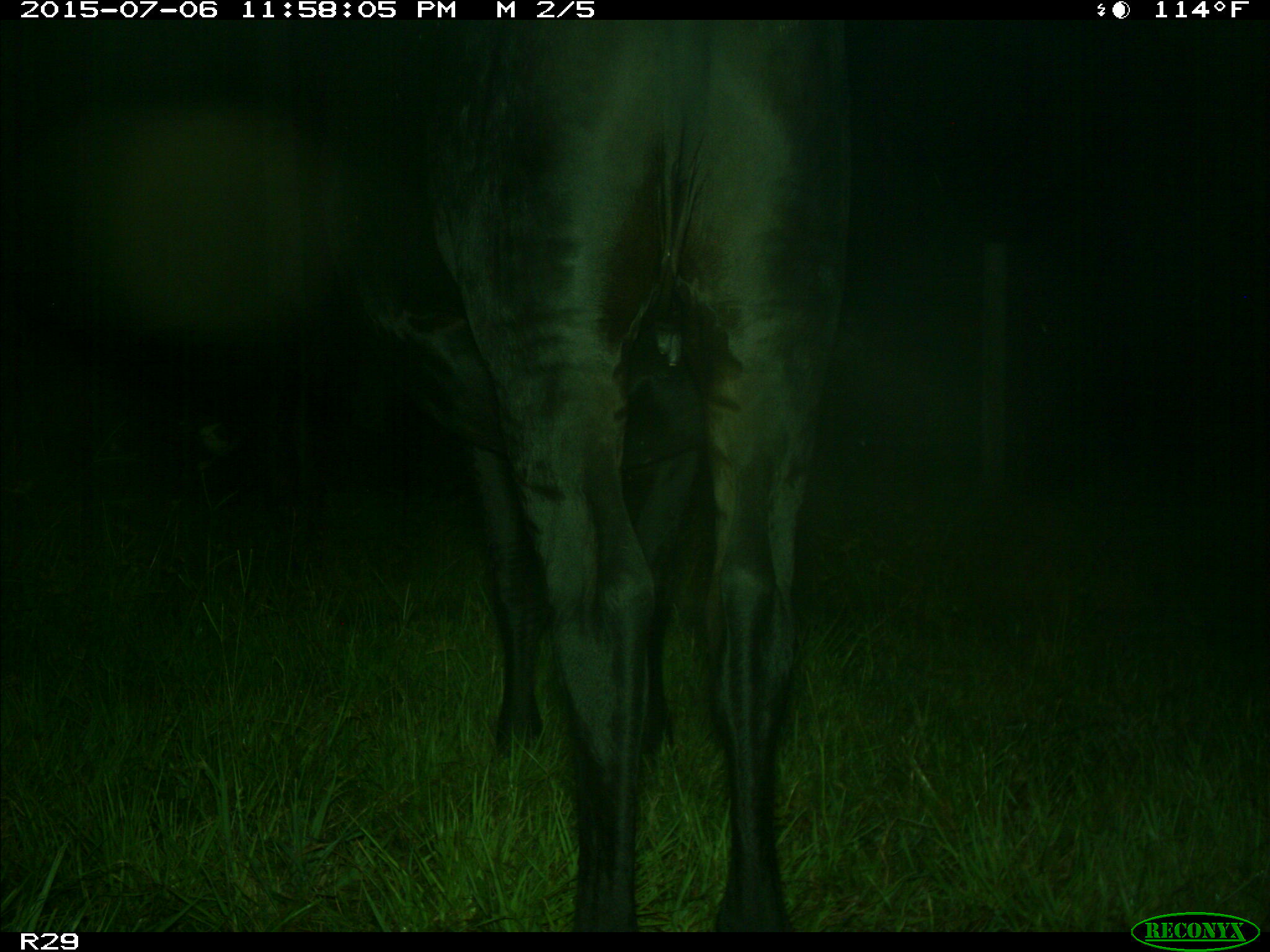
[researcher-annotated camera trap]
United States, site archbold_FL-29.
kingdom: Animalia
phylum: Chordata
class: Mammalia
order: Artiodactyla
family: Bovidae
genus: Bos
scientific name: Bos taurus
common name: domestic cow